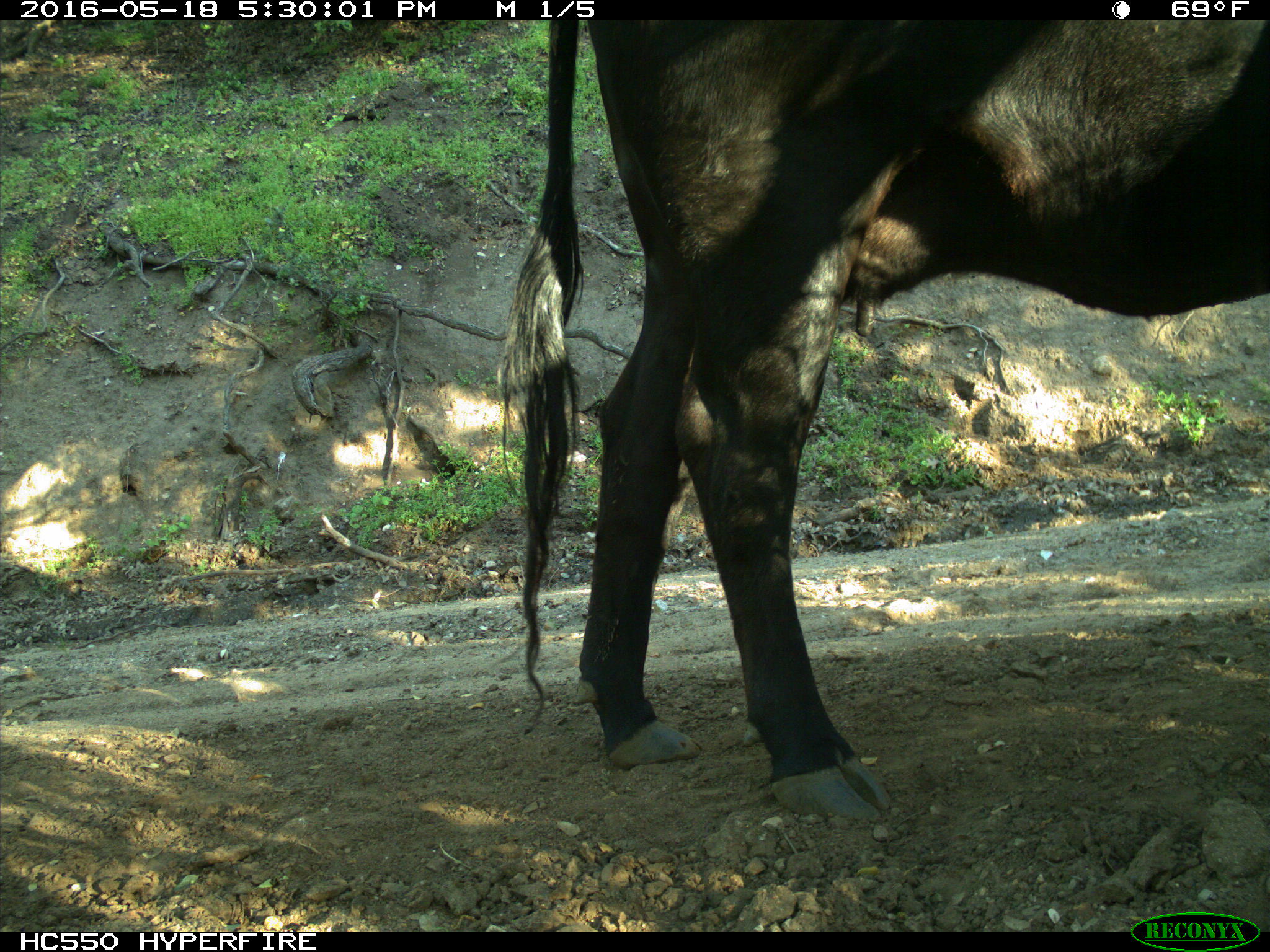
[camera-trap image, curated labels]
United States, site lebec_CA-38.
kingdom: Animalia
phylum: Chordata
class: Mammalia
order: Artiodactyla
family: Bovidae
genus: Bos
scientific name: Bos taurus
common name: domestic cow